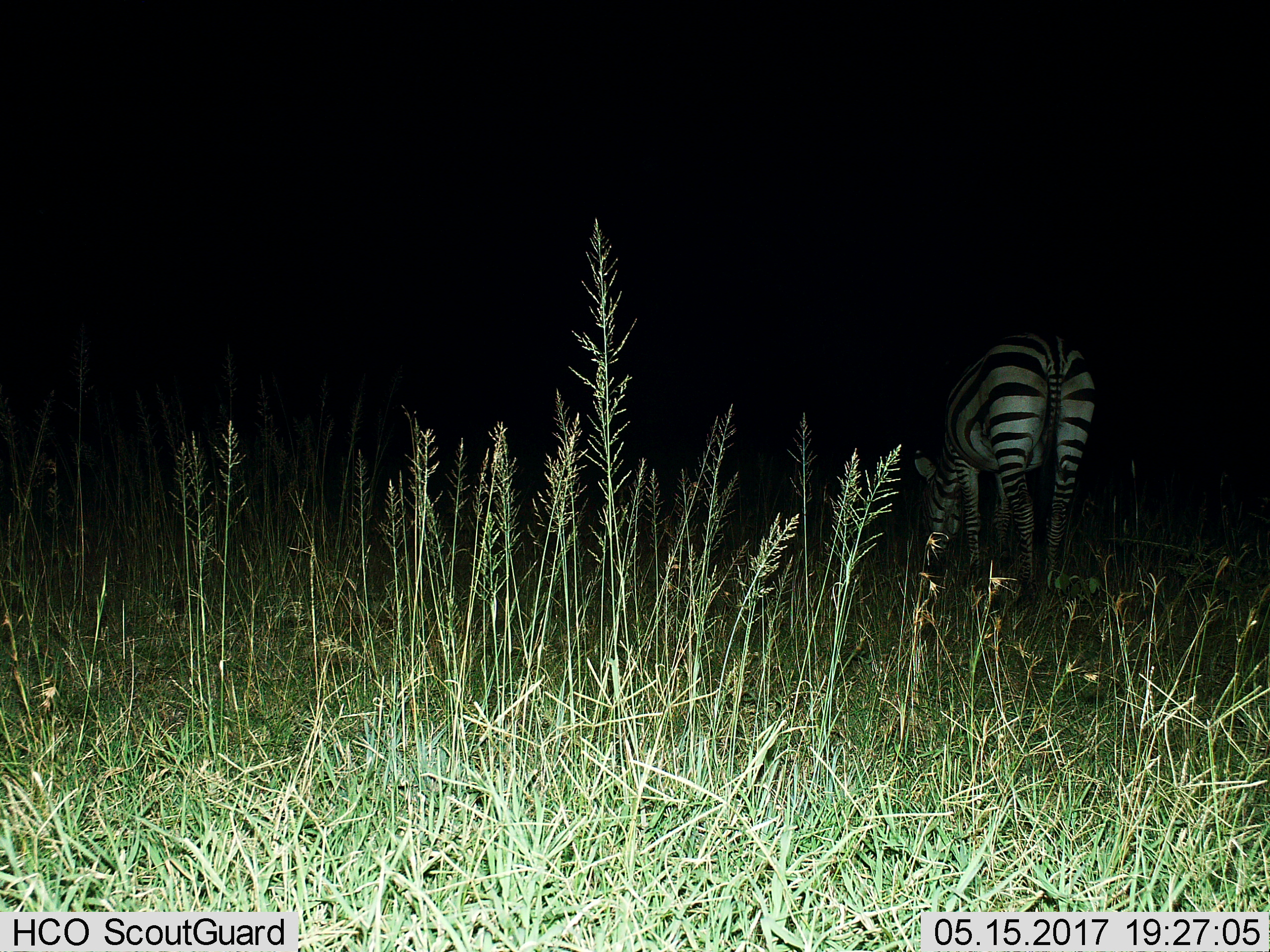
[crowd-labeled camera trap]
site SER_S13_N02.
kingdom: Animalia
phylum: Chordata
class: Mammalia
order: Perissodactyla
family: Equidae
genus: Equus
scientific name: Equus quagga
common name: plains zebra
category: zebraplains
Zebraplains (plains zebra) (Equus quagga), count 1. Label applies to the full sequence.